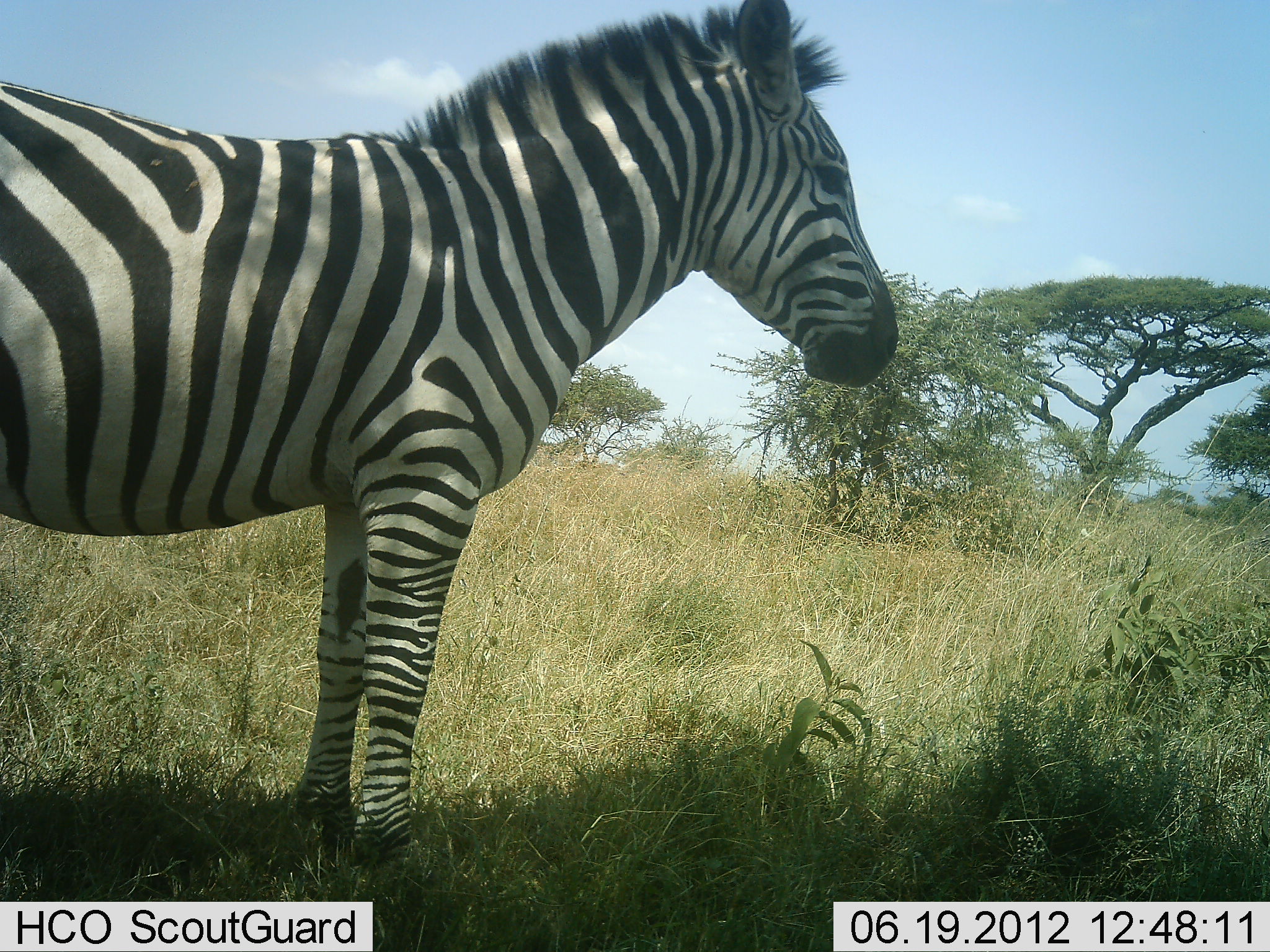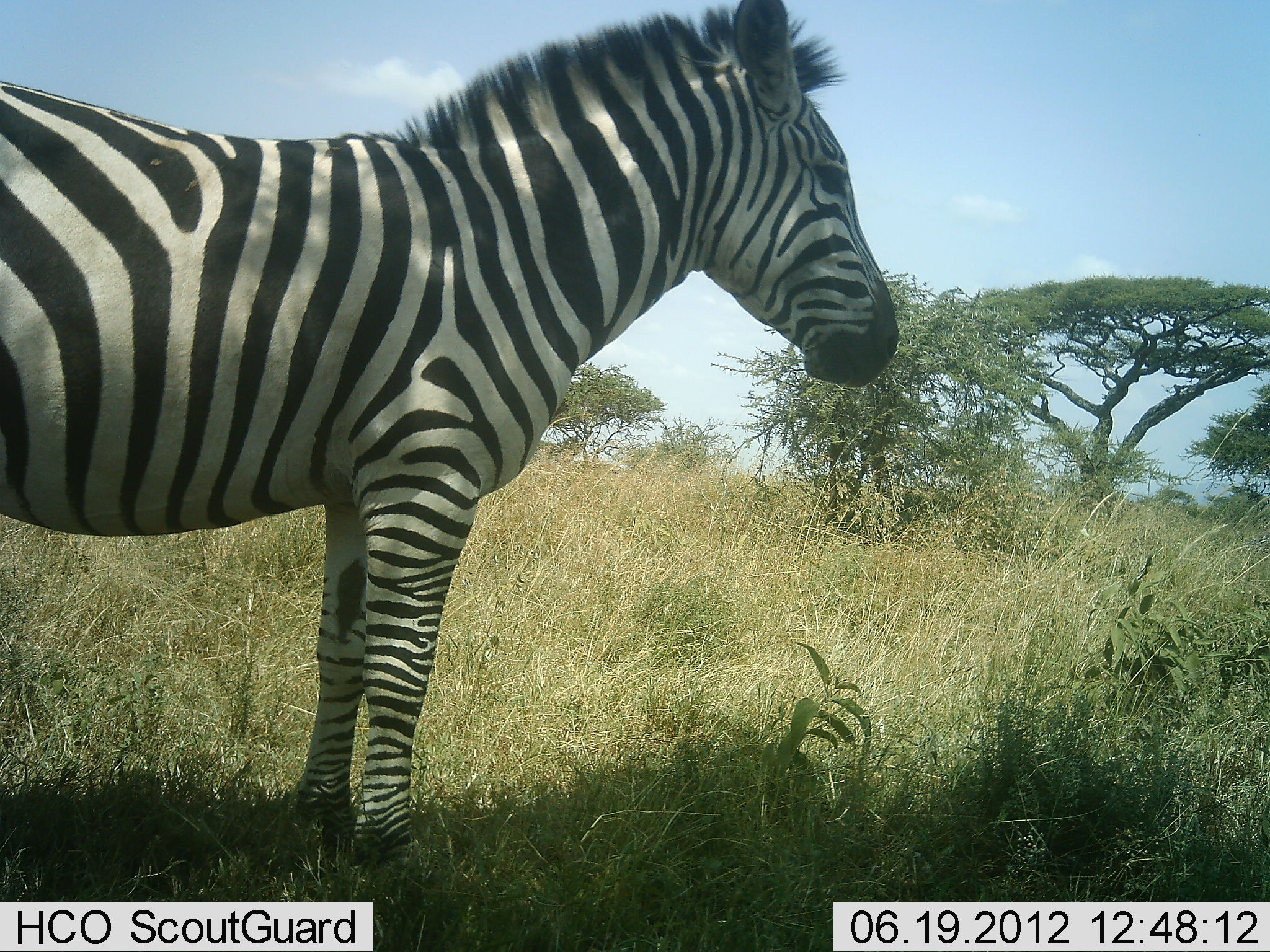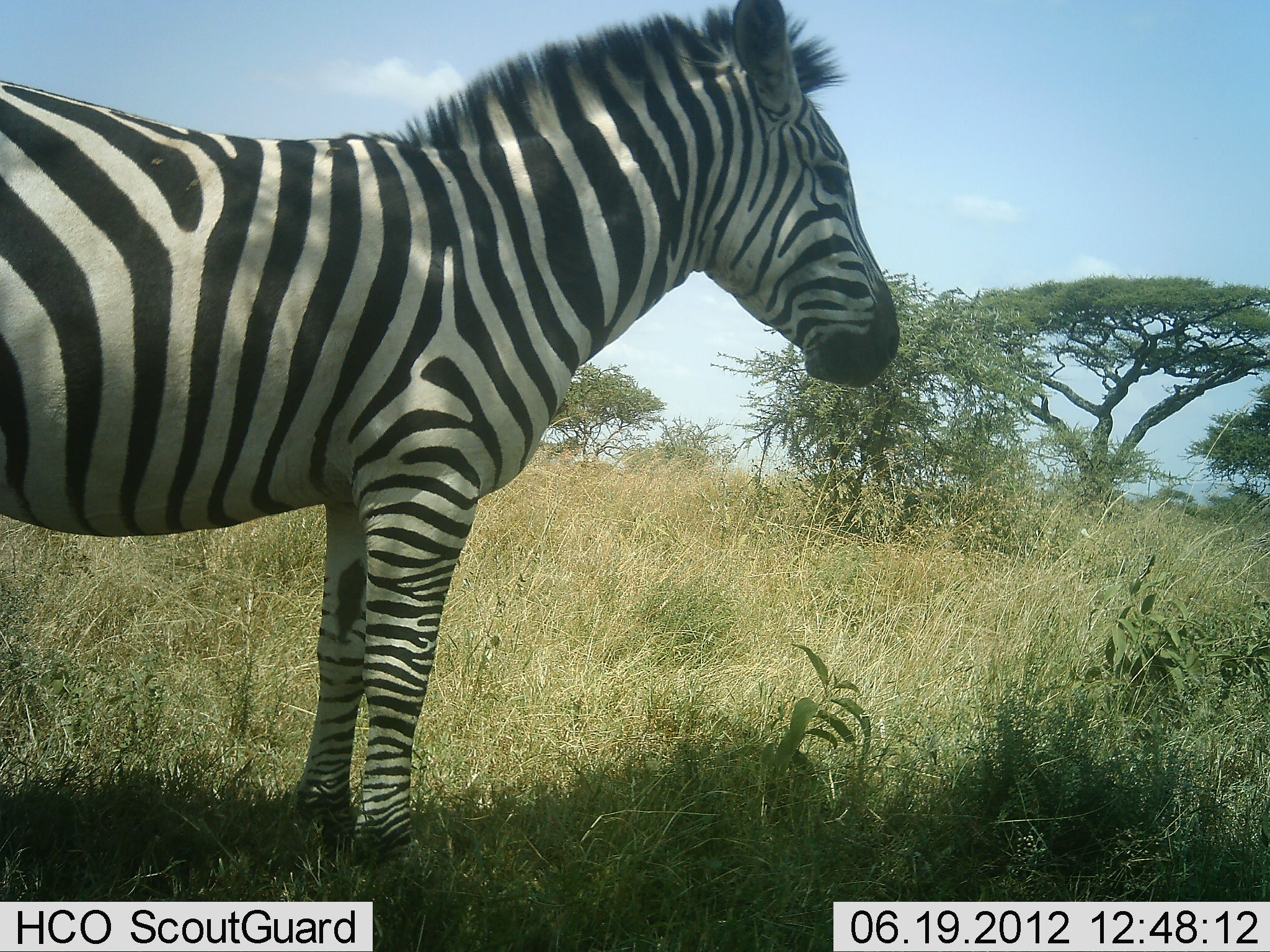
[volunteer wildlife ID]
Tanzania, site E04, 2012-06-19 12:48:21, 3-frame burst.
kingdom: Animalia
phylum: Chordata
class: Mammalia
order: Perissodactyla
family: Equidae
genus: Equus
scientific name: Equus quagga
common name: plains zebra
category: zebra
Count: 1.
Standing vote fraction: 100%.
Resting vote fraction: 10%.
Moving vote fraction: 0%.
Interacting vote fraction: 0%.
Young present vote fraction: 0%.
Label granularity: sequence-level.